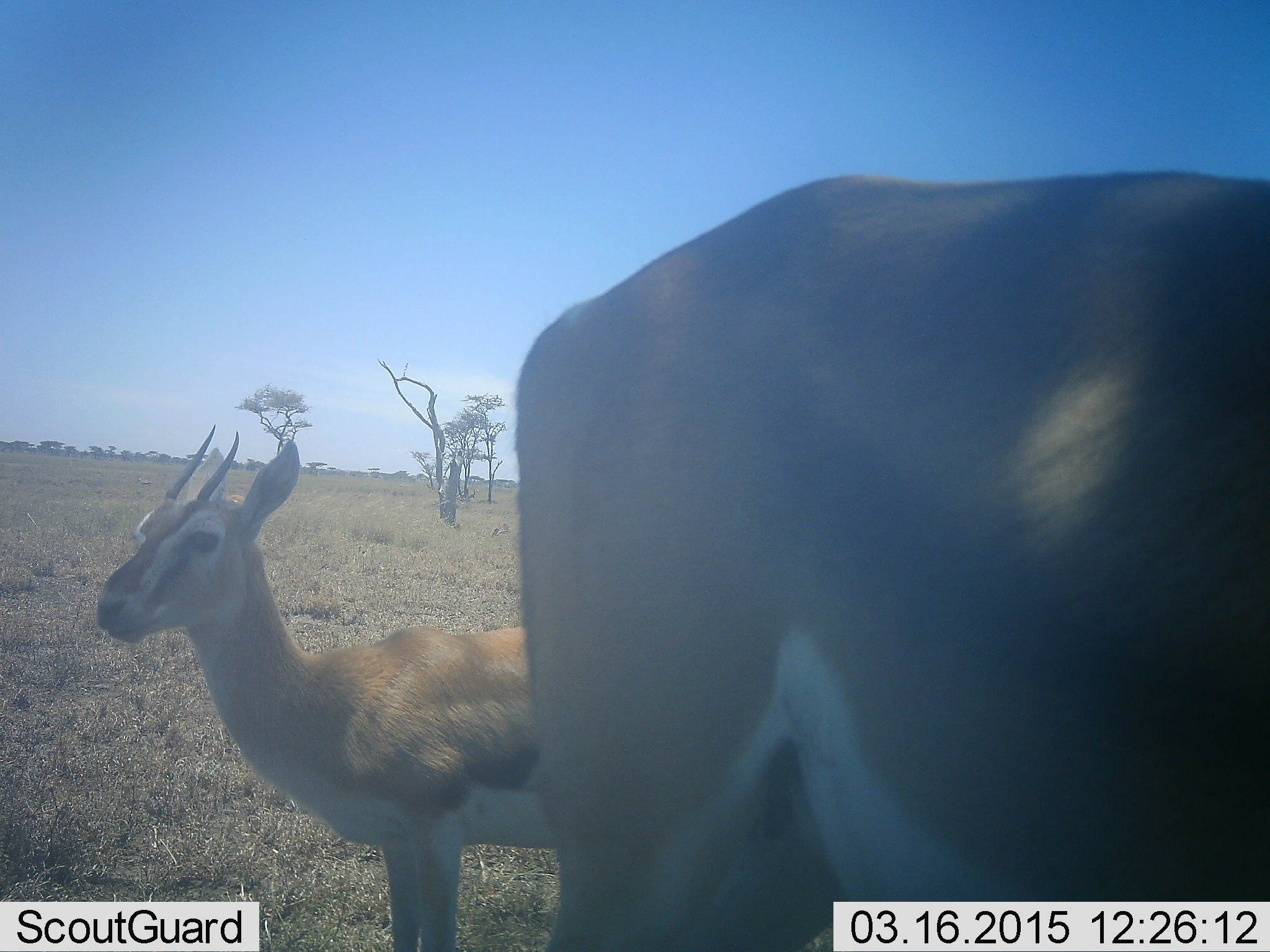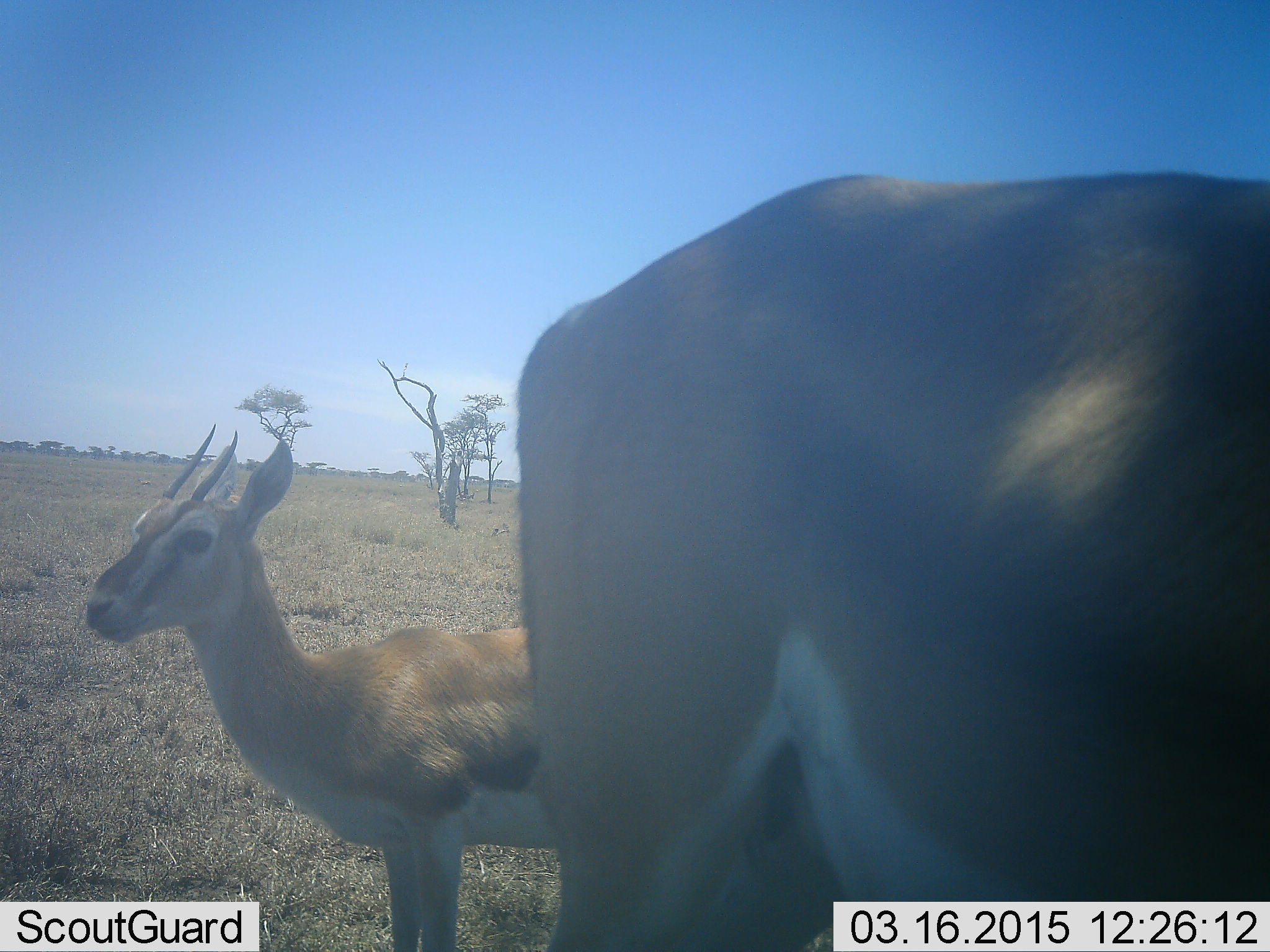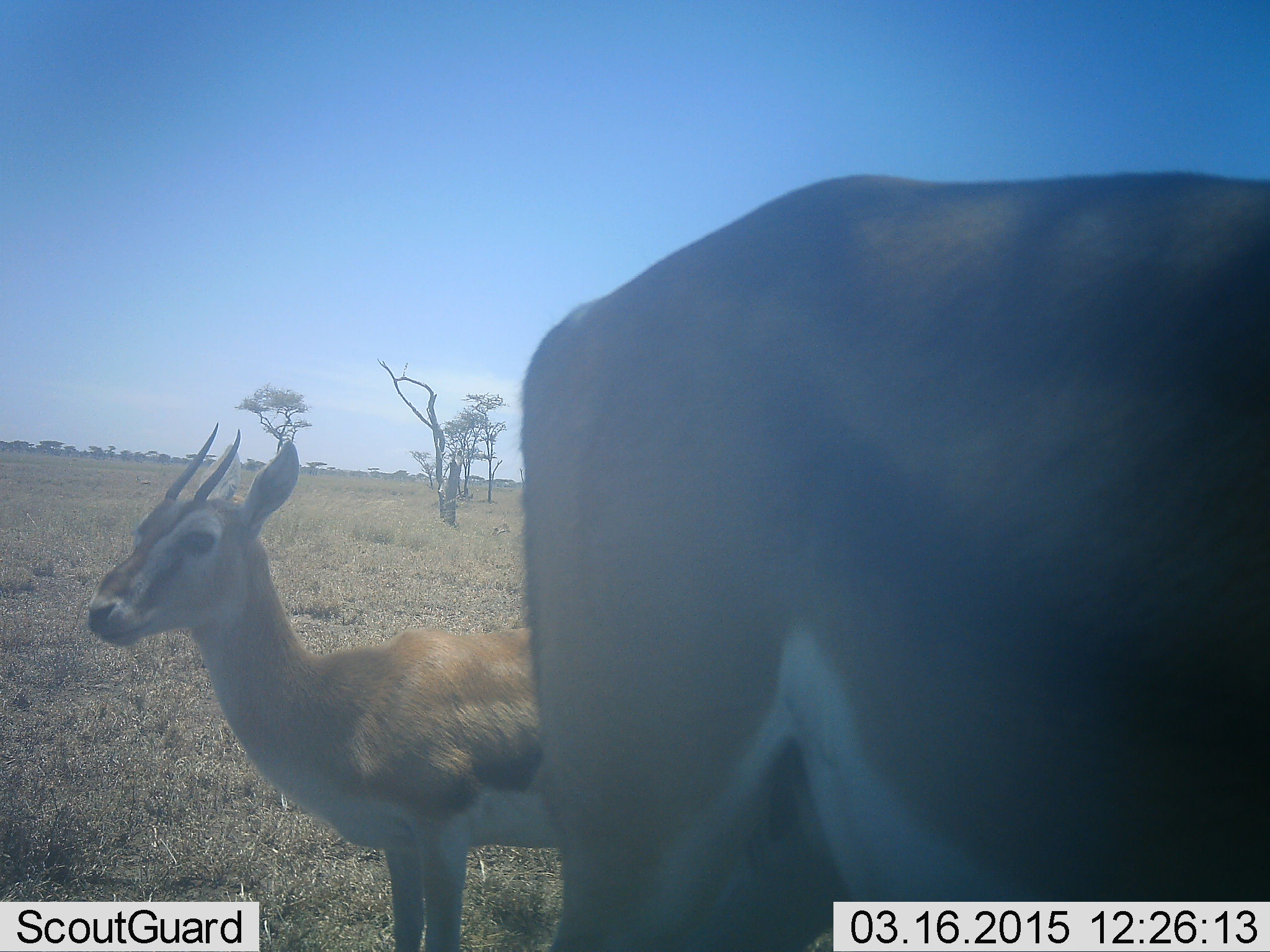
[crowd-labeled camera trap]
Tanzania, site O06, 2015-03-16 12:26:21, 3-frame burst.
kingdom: Animalia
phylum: Chordata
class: Mammalia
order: Artiodactyla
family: Bovidae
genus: Eudorcas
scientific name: Eudorcas thomsonii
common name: thomson's gazelle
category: gazellethomsons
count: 2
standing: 100%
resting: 0%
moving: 8%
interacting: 0%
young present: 15%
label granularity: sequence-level